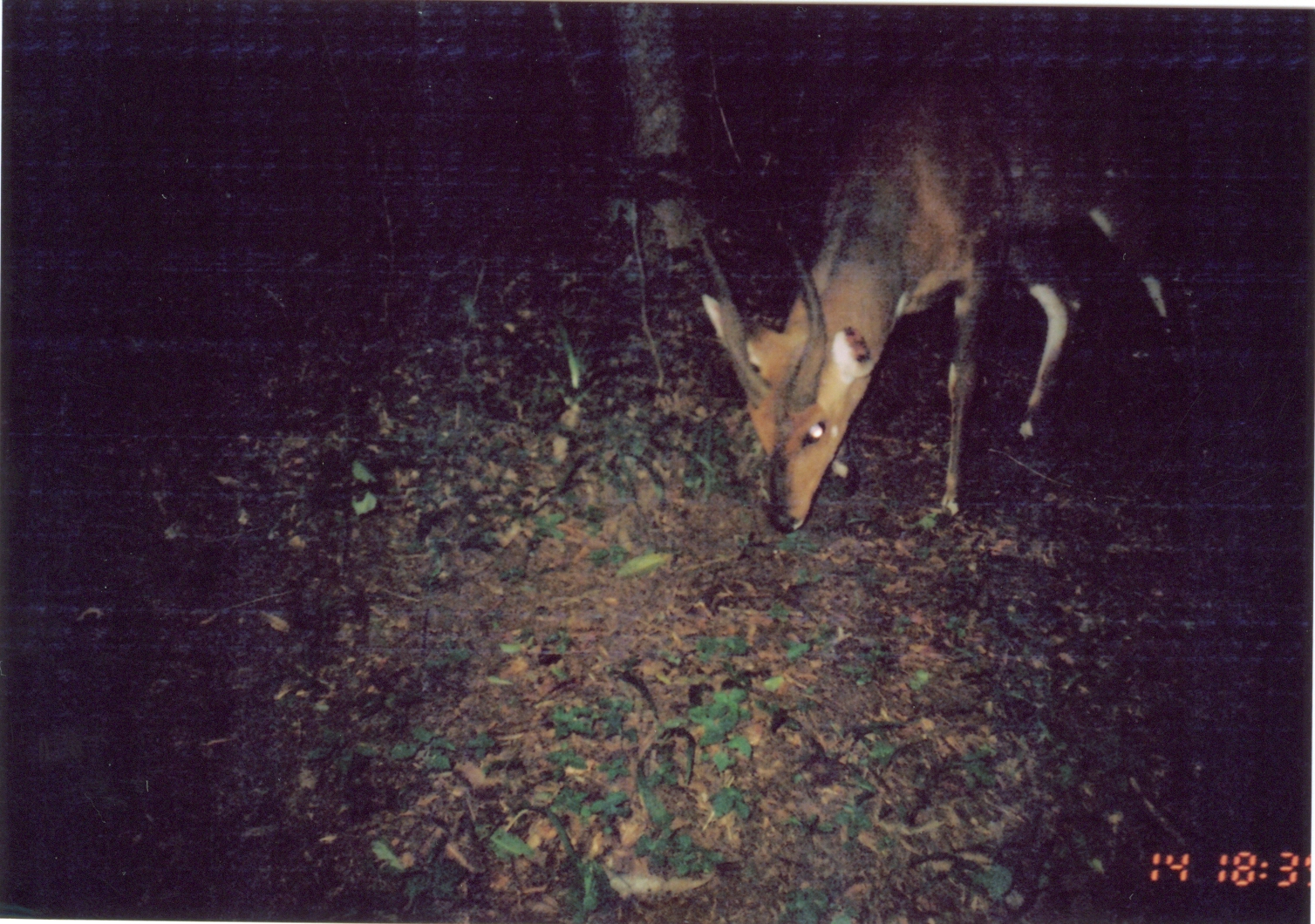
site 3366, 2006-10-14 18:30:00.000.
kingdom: Animalia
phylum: Chordata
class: Mammalia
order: Artiodactyla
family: Bovidae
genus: Tragelaphus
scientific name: Tragelaphus scriptus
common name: bushbuck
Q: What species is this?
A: Tragelaphus scriptus (bushbuck).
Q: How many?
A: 1.